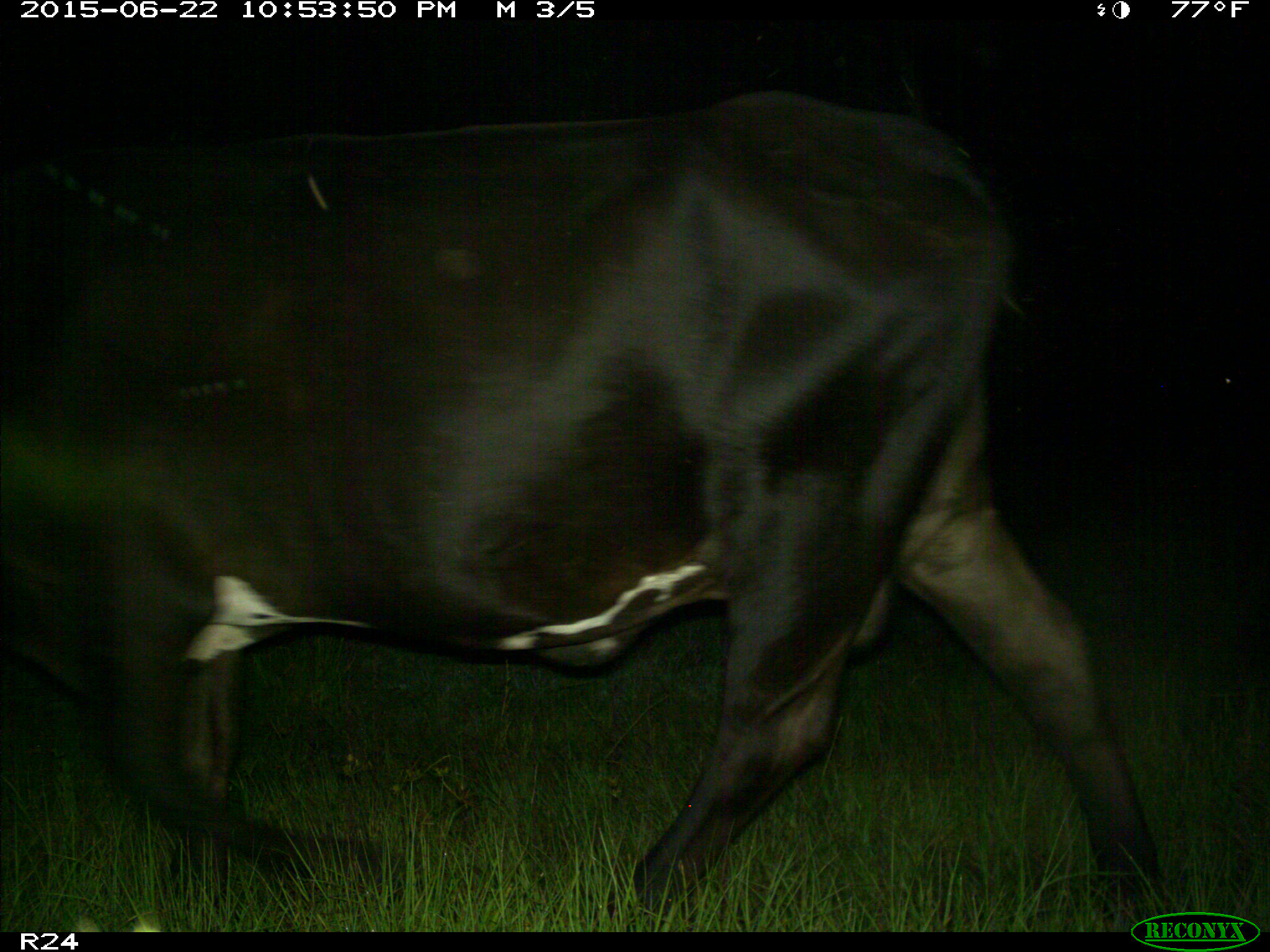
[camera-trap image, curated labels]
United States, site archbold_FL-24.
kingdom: Animalia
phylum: Chordata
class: Mammalia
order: Artiodactyla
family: Bovidae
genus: Bos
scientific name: Bos taurus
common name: domestic cow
Bos taurus (domestic cow).